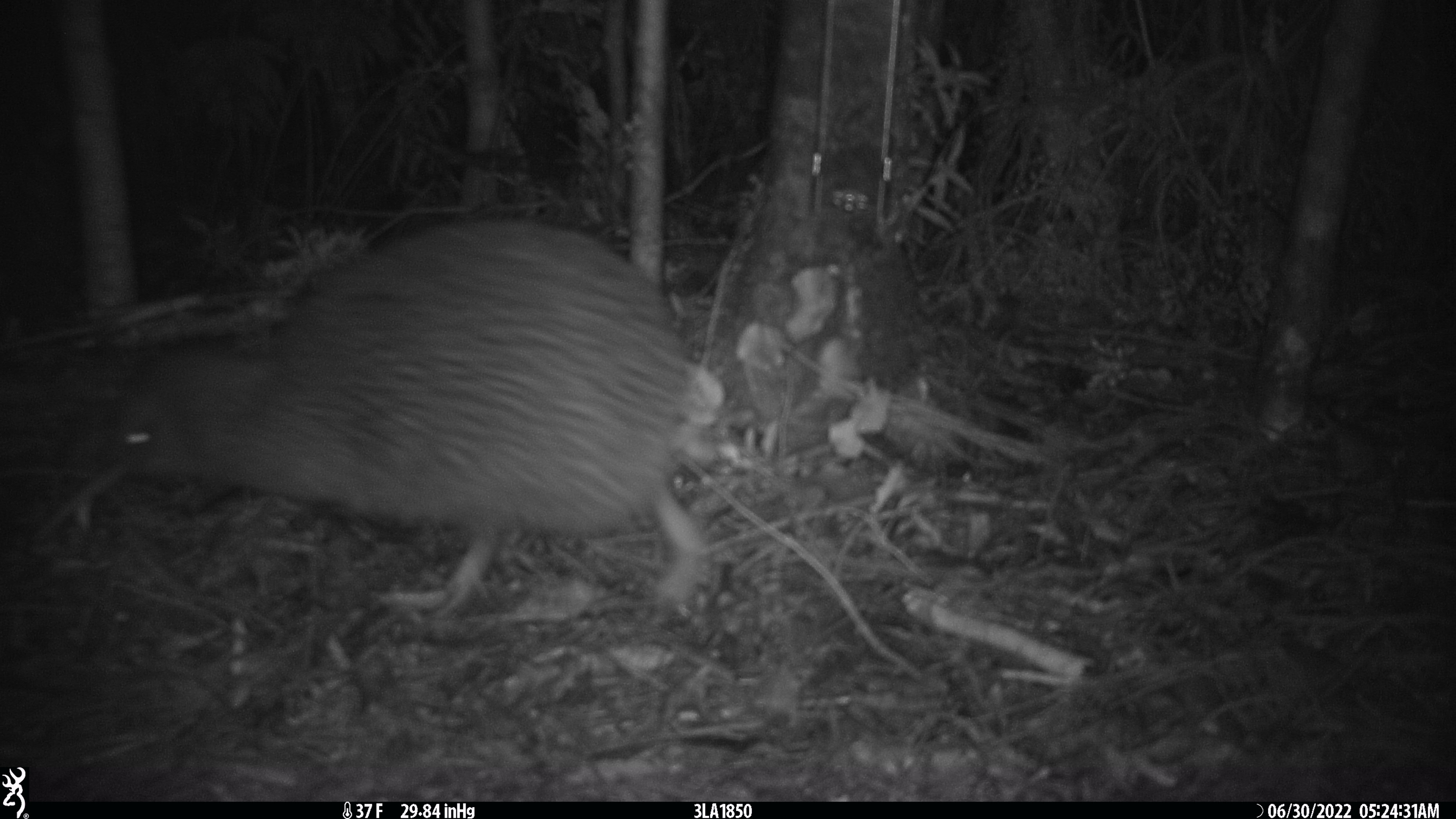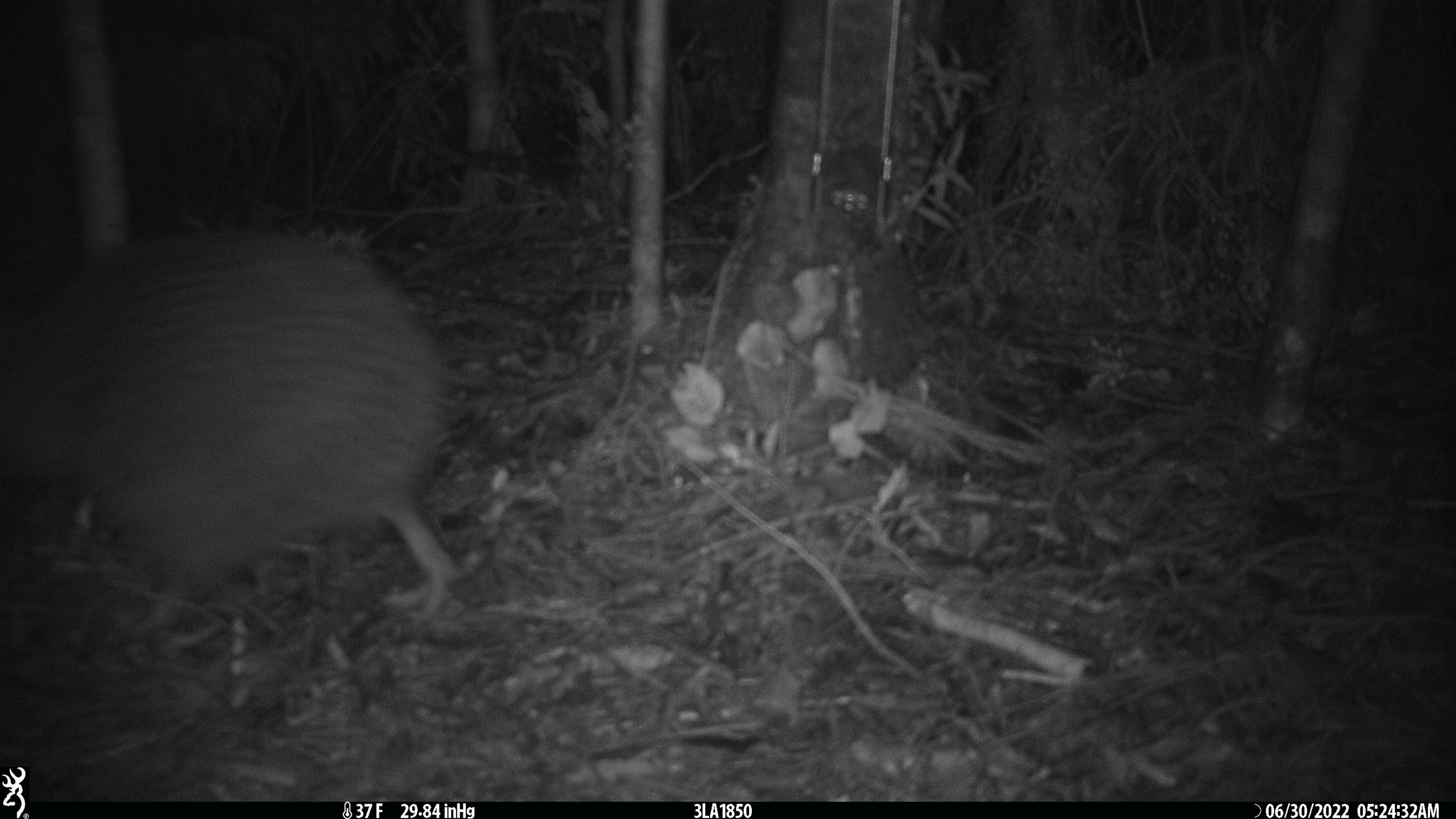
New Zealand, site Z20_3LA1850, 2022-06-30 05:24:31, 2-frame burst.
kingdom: Animalia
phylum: Chordata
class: Aves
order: Apterygiformes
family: Apterygidae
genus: Apteryx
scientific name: Apteryx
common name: kiwi